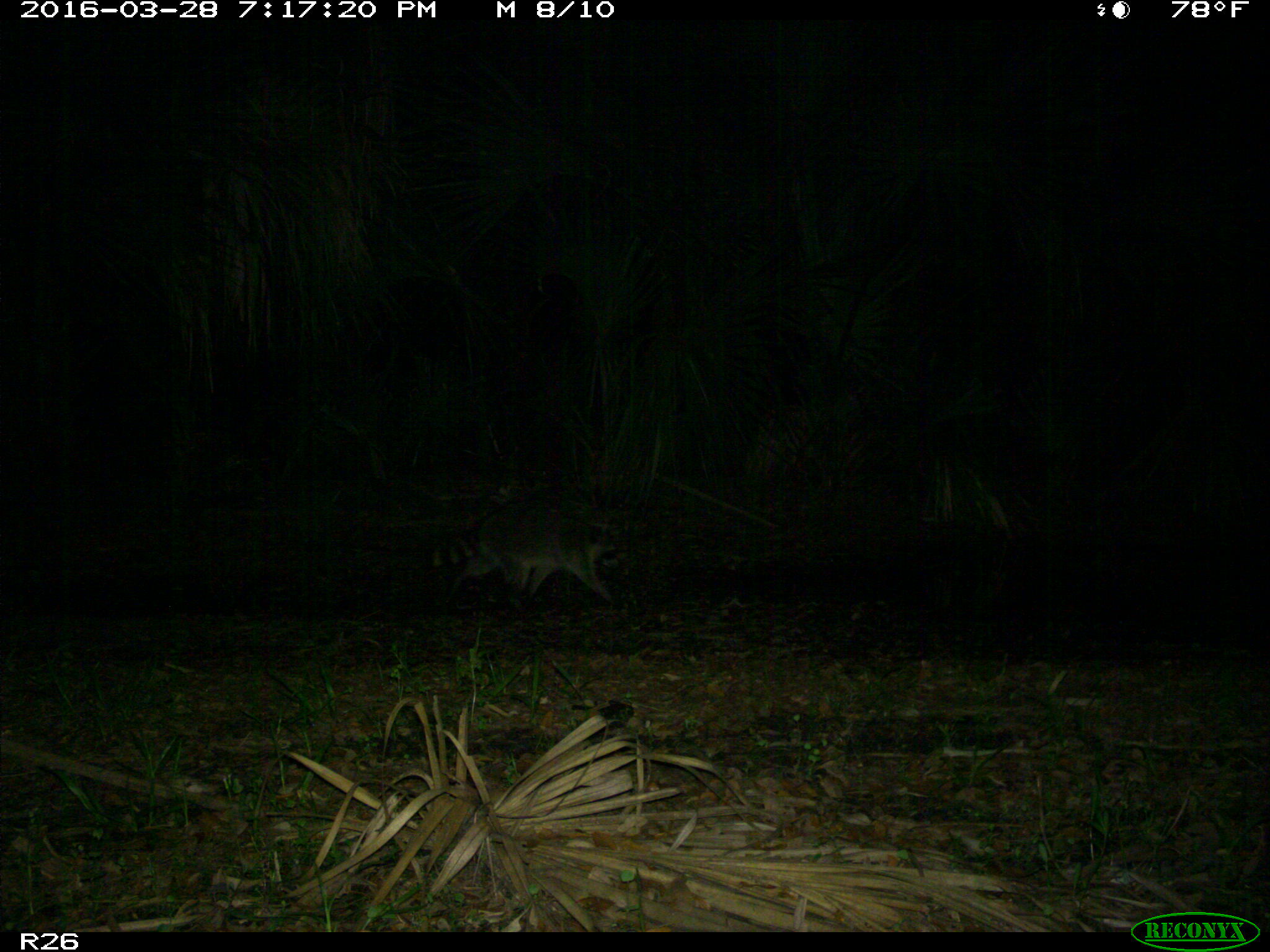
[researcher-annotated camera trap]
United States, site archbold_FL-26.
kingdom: Animalia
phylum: Chordata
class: Mammalia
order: Carnivora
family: Procyonidae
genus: Procyon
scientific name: Procyon lotor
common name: common raccoon